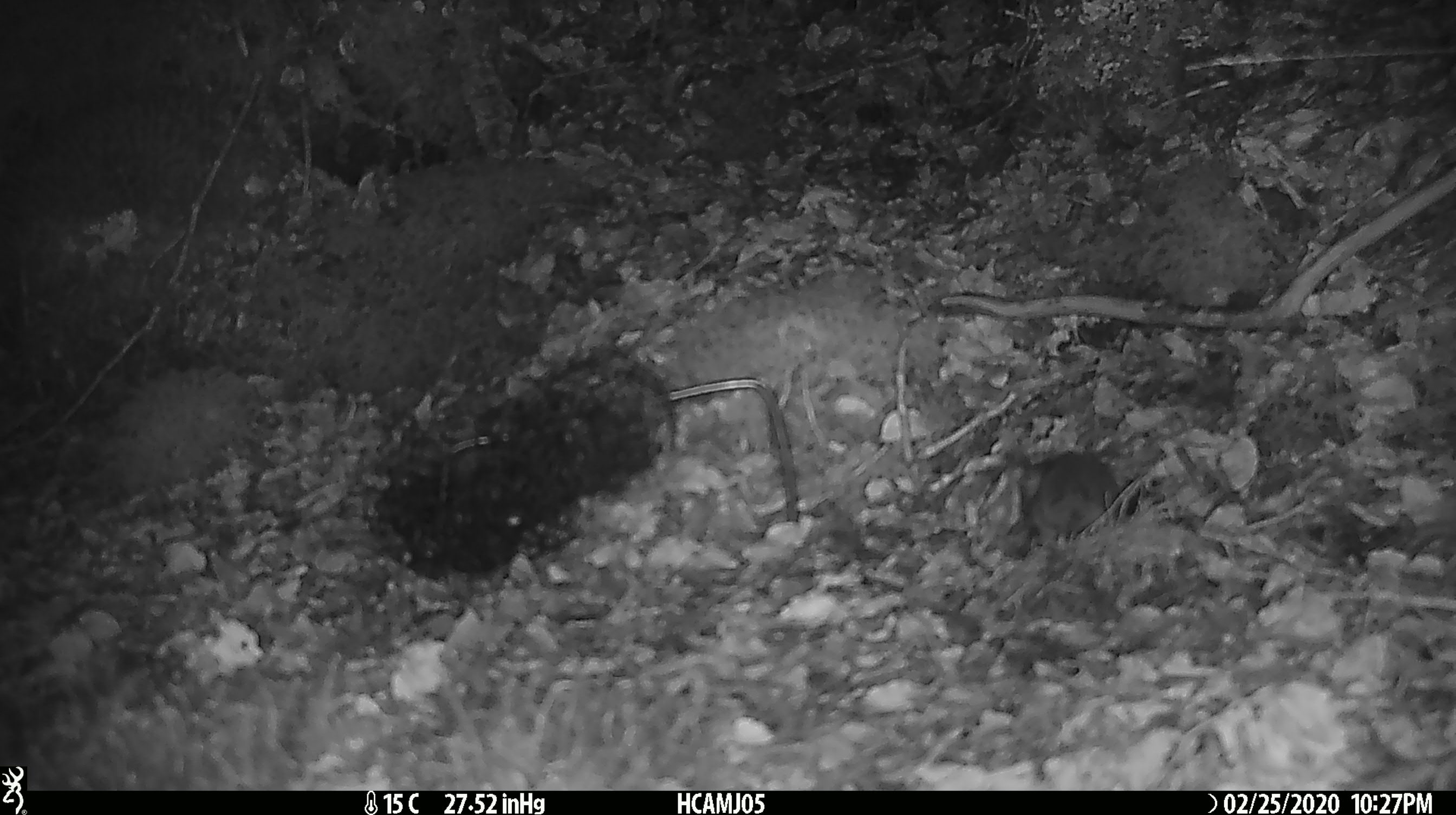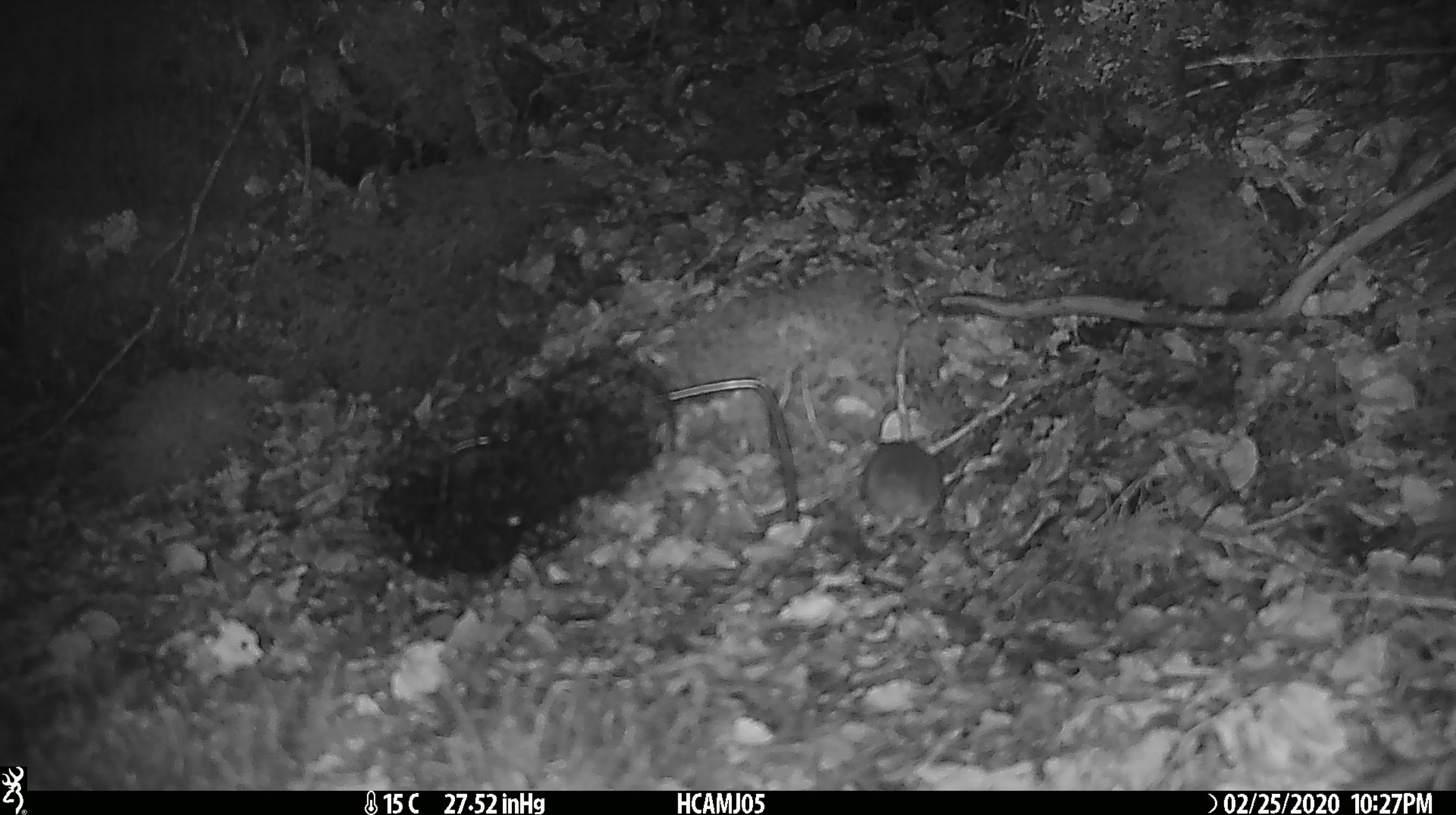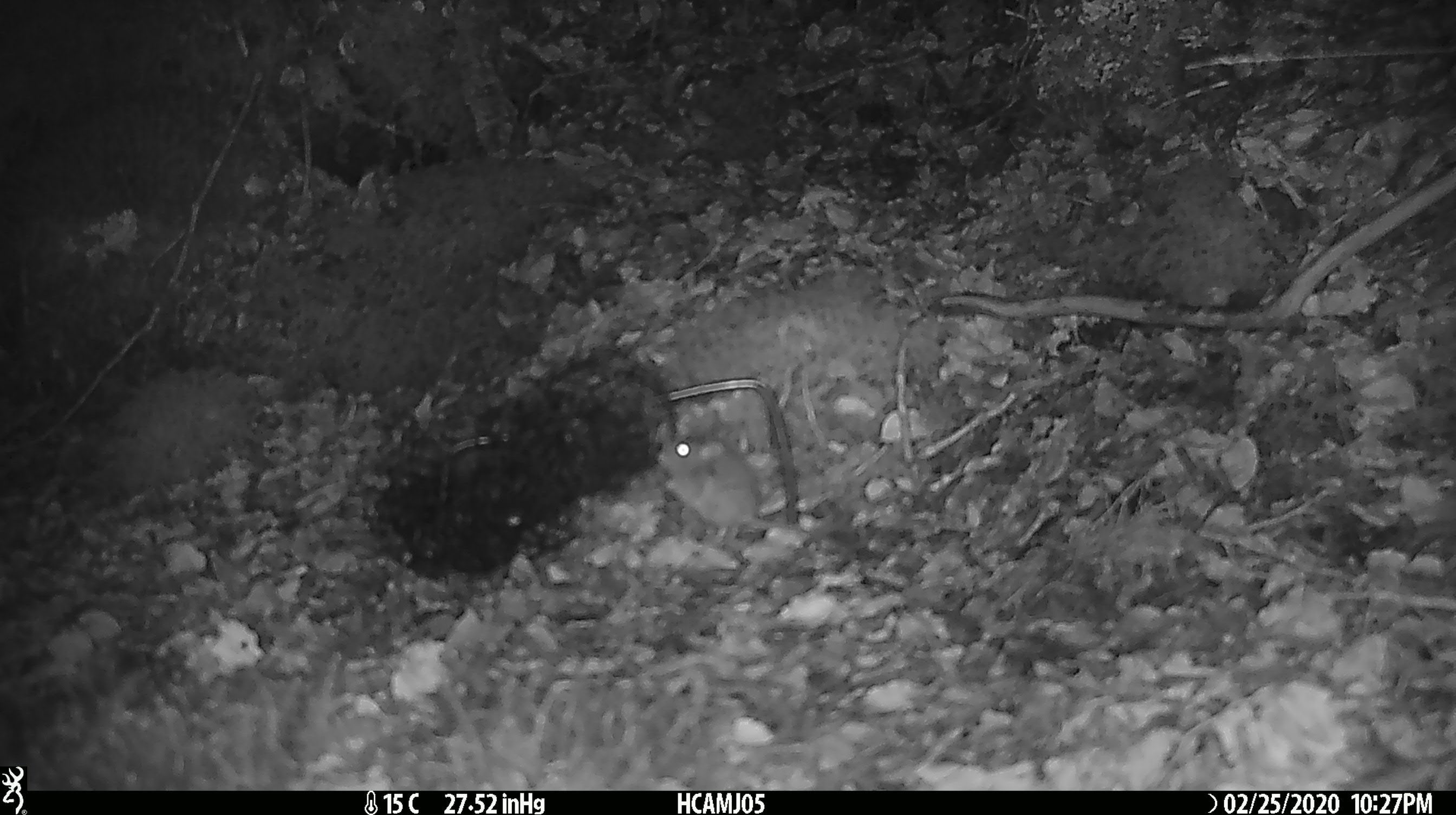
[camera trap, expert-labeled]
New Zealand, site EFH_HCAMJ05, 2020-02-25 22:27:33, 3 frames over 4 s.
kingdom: Animalia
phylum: Chordata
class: Mammalia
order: Rodentia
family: Muridae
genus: Mus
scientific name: Mus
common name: mouse